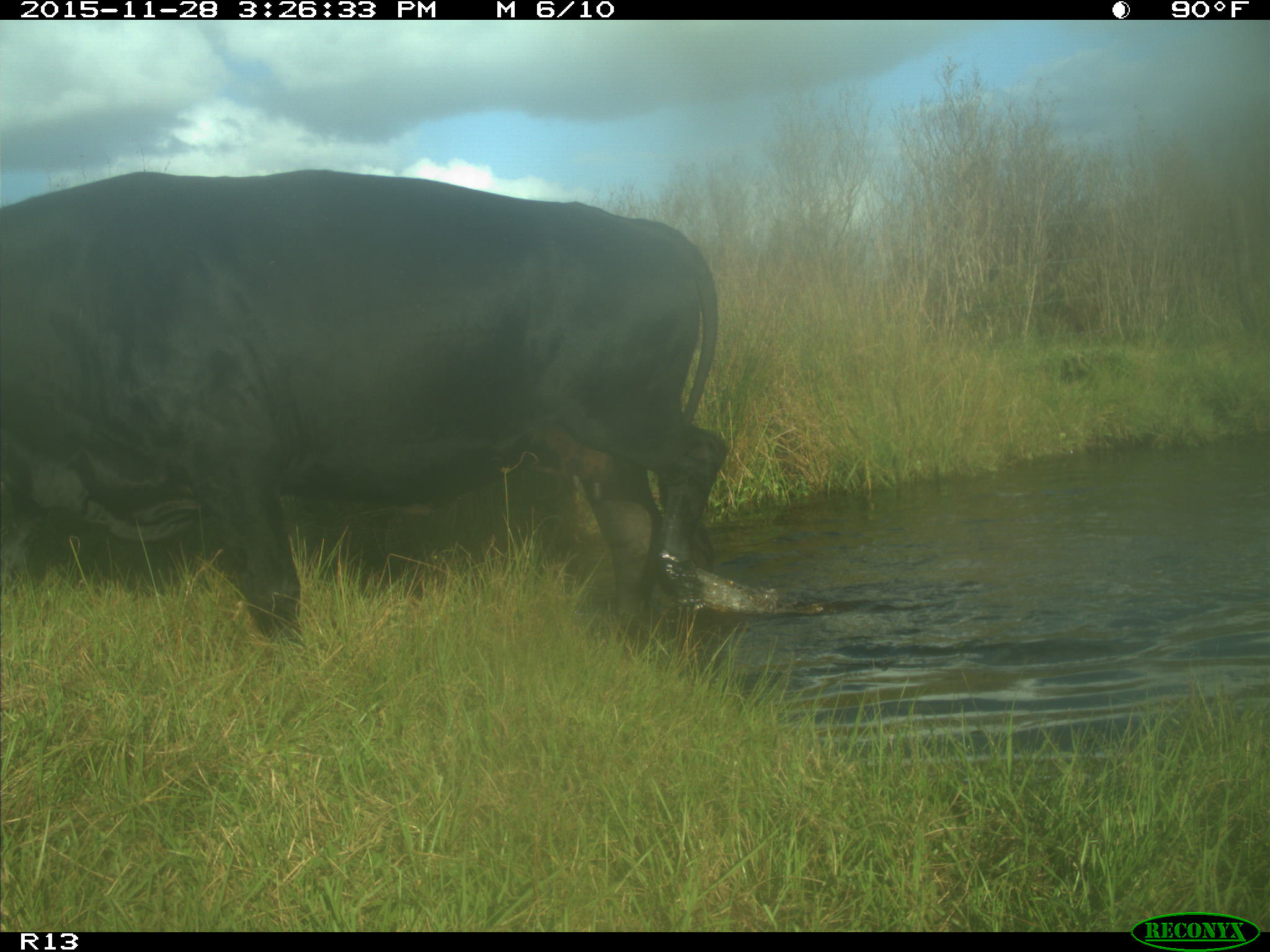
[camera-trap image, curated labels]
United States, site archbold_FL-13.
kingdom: Animalia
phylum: Chordata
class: Mammalia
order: Artiodactyla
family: Bovidae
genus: Bos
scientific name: Bos taurus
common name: domestic cow